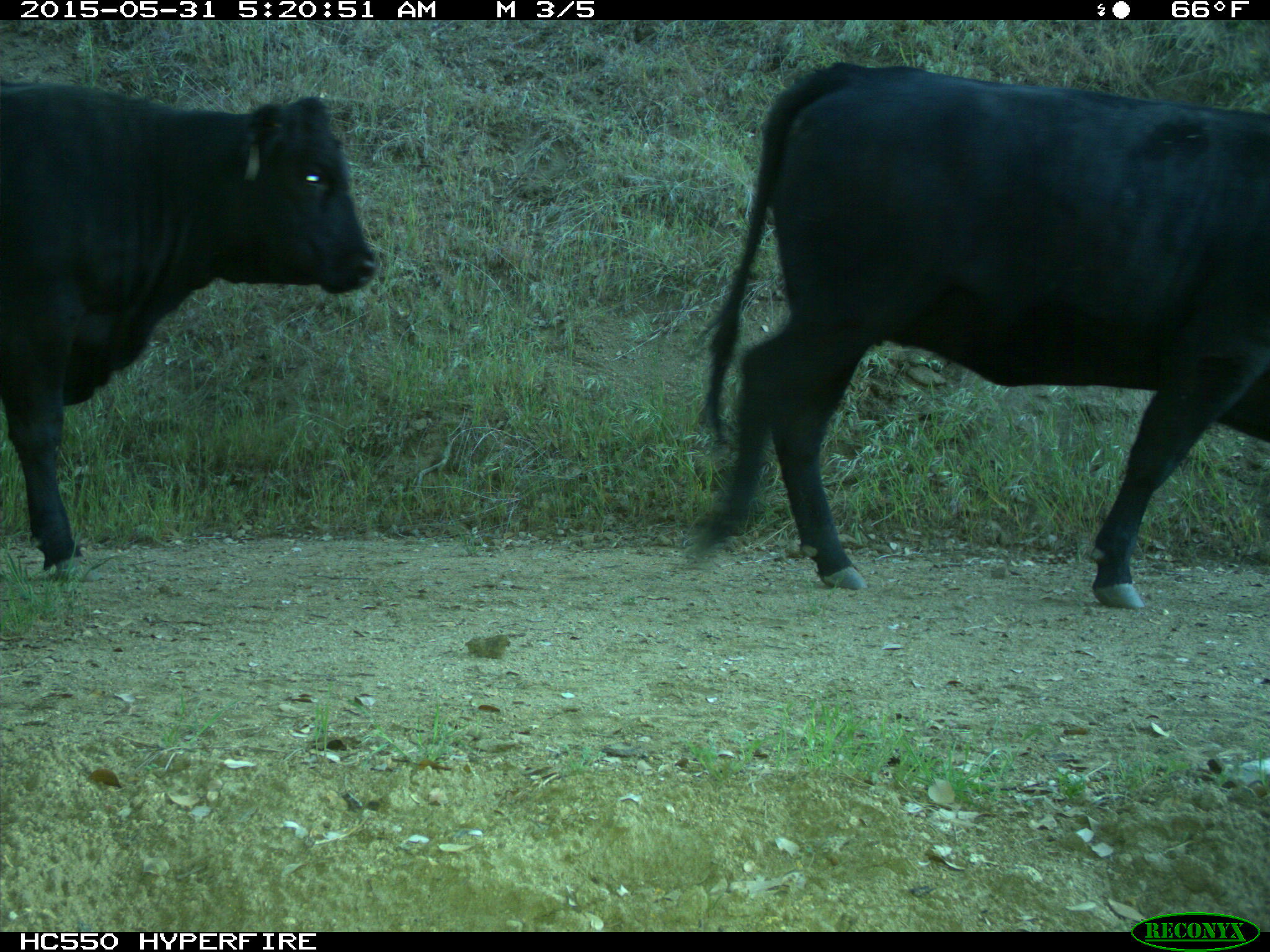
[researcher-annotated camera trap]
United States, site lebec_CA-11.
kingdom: Animalia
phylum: Chordata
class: Mammalia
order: Artiodactyla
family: Bovidae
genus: Bos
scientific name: Bos taurus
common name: domestic cow